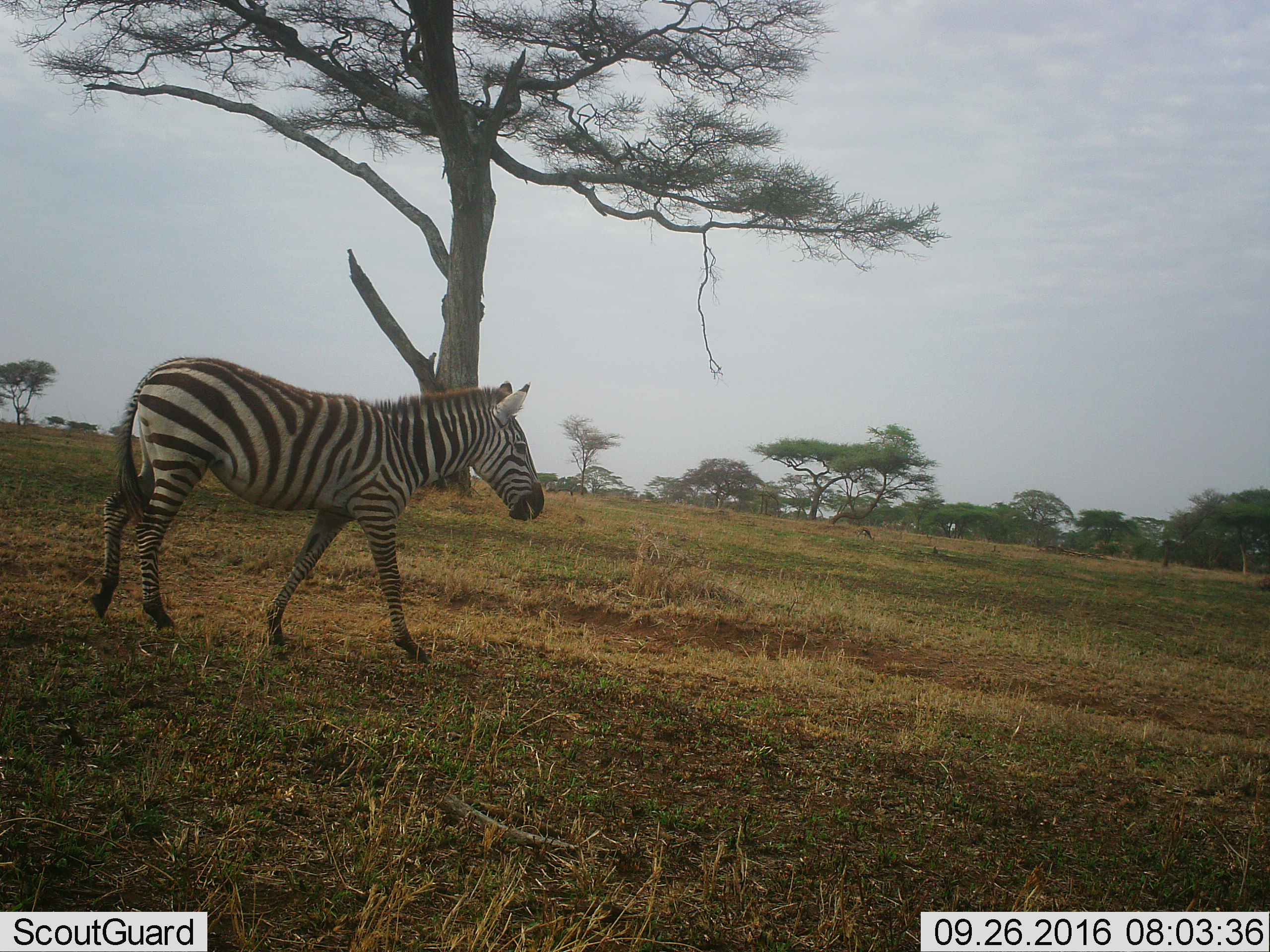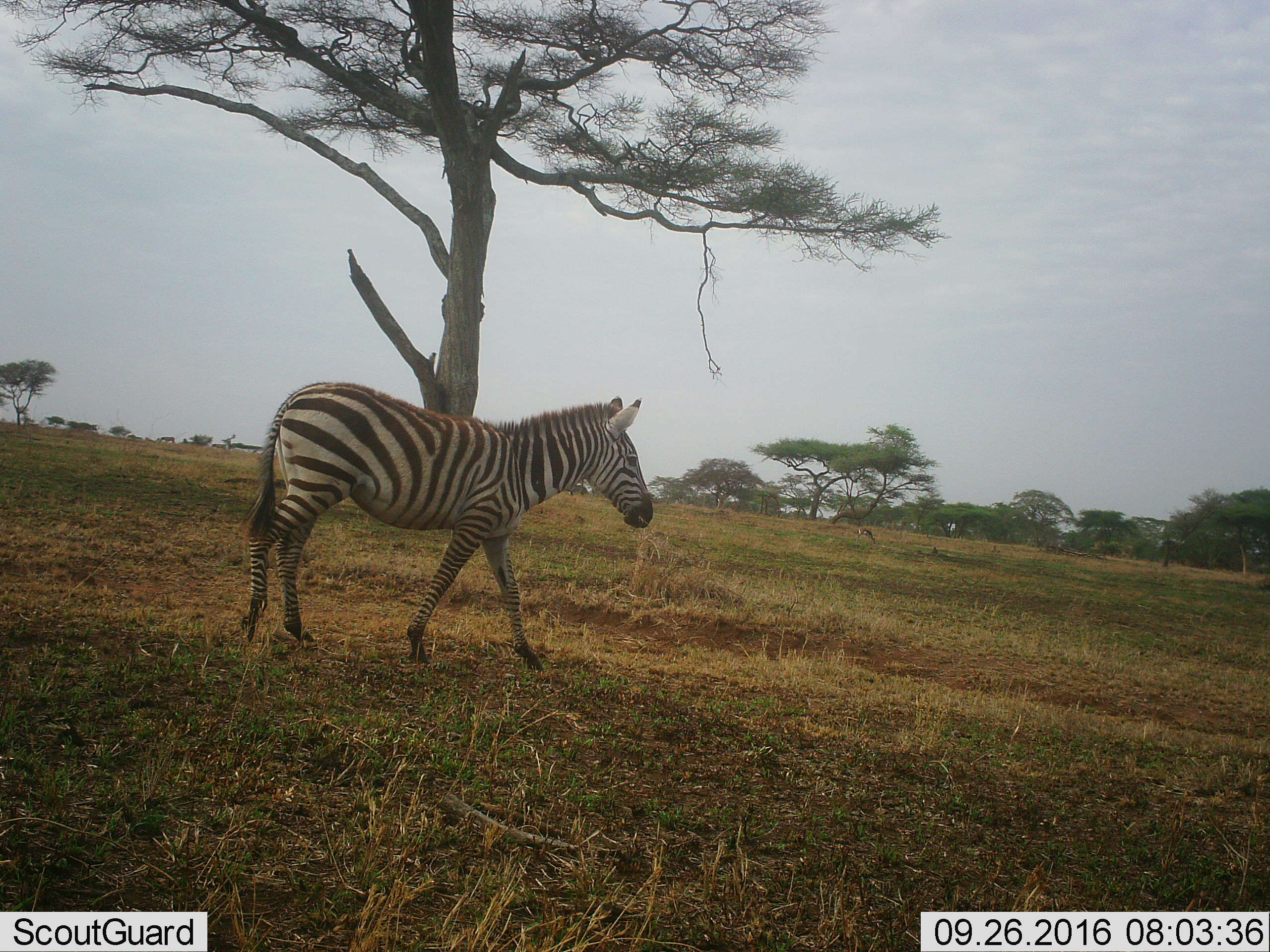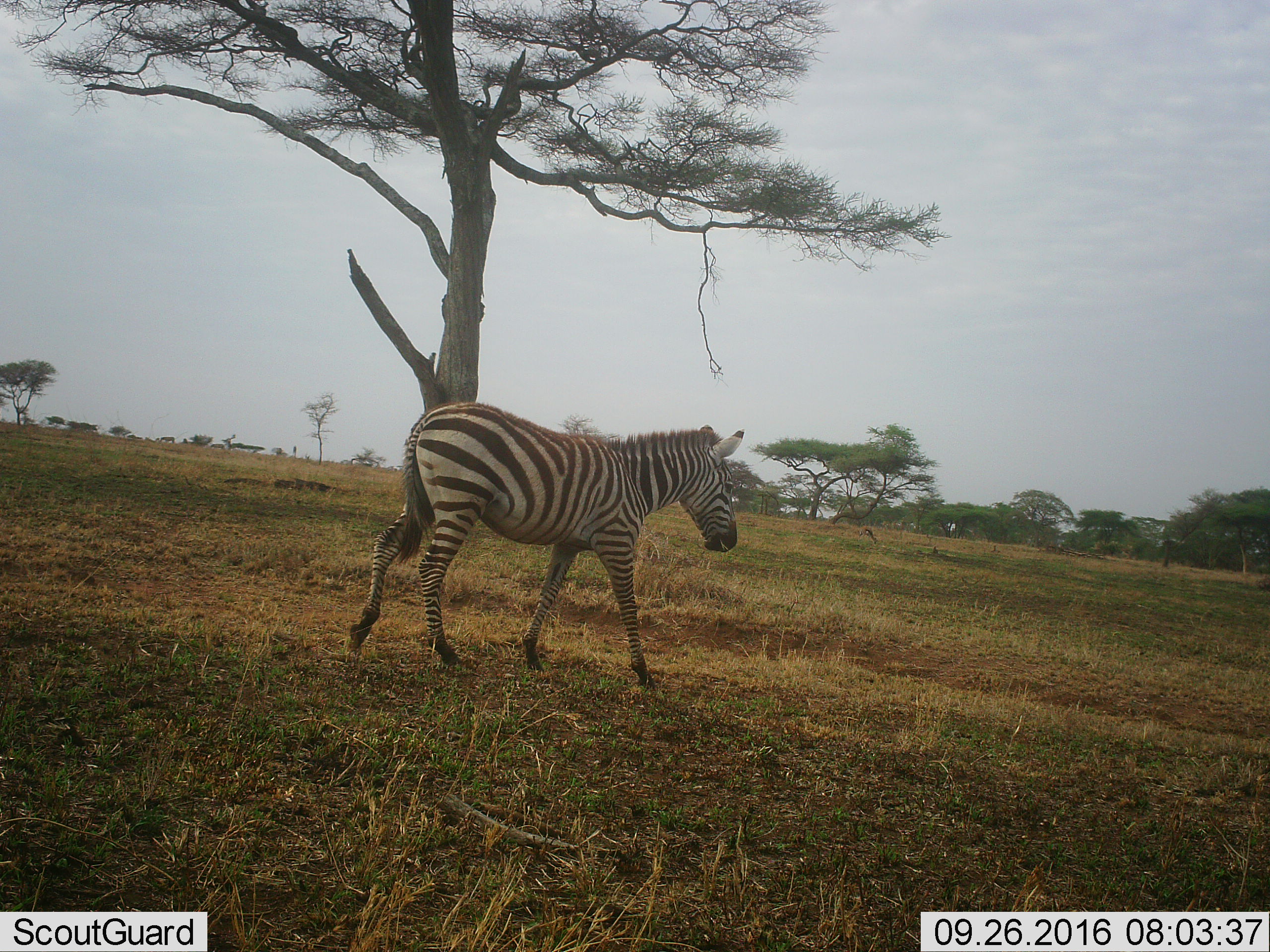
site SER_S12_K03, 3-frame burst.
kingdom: Animalia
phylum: Chordata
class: Mammalia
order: Perissodactyla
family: Equidae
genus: Equus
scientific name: Equus quagga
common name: plains zebra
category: zebraplains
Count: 1.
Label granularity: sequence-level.